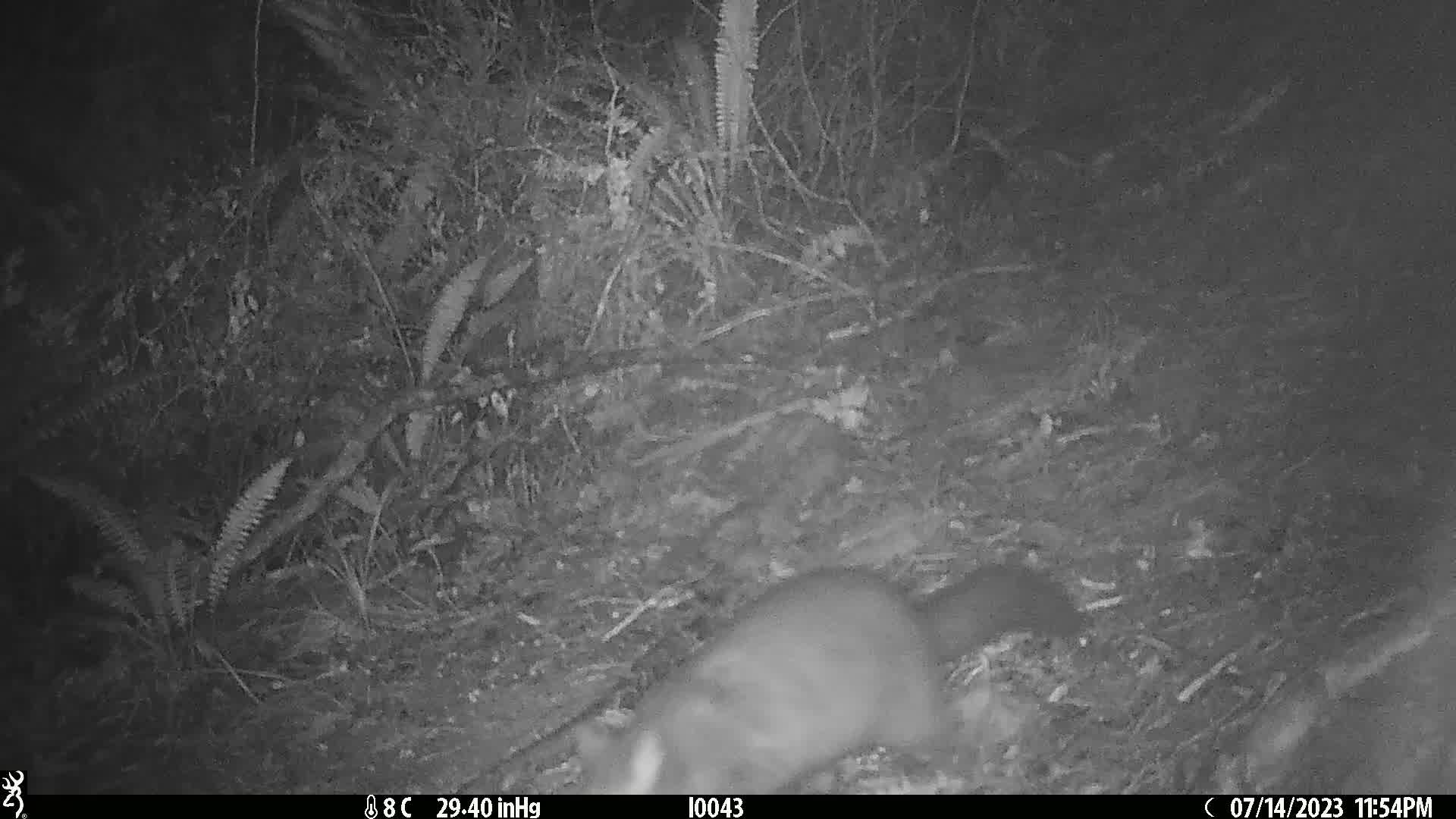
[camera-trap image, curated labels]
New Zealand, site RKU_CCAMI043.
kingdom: Animalia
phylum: Chordata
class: Mammalia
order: Diprotodontia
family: Phalangeridae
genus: Trichosurus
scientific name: Trichosurus vulpecula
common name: common brushtail possum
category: possum